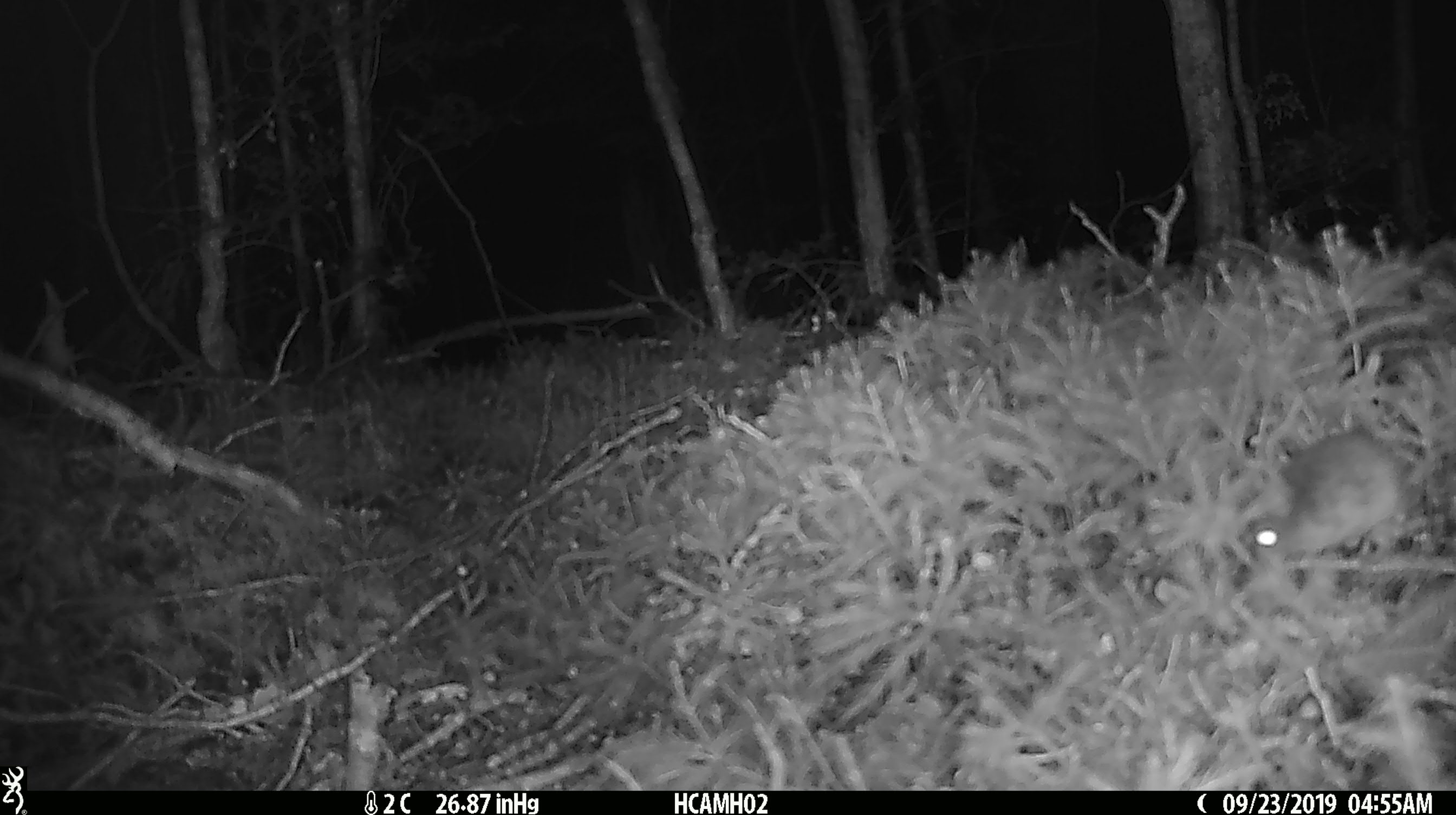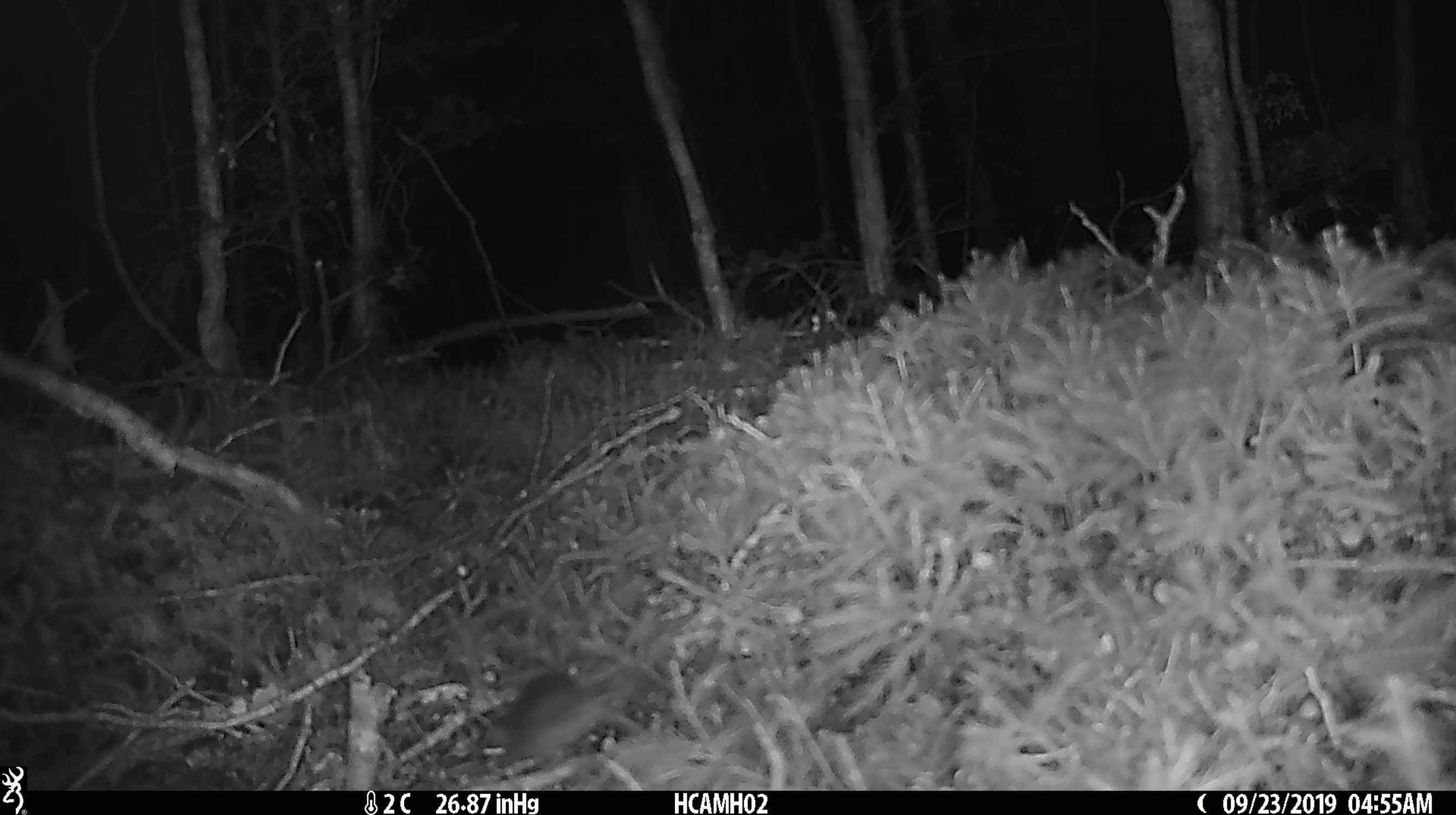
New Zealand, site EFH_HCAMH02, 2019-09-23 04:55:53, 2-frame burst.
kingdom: Animalia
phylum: Chordata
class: Mammalia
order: Rodentia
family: Muridae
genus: Mus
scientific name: Mus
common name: mouse